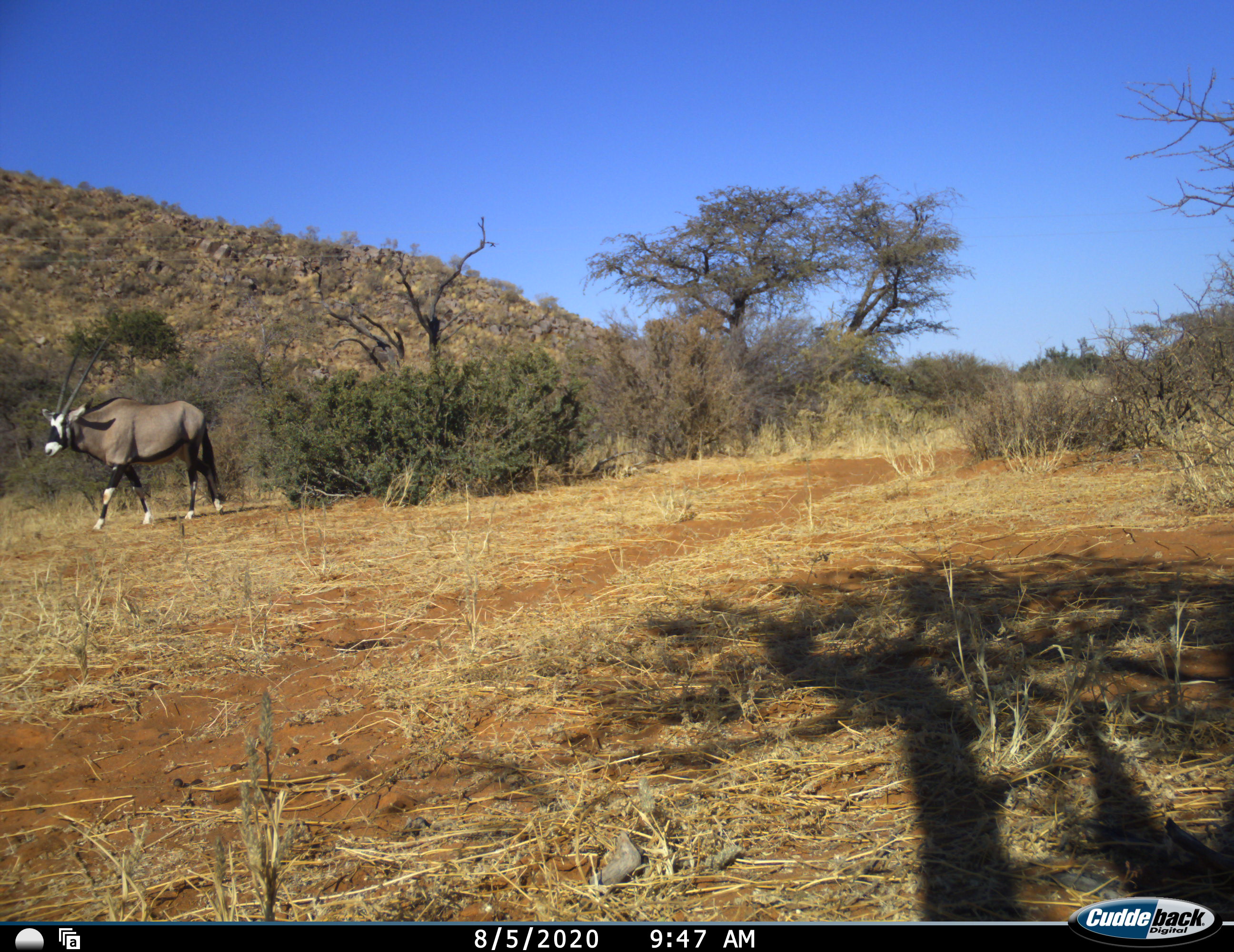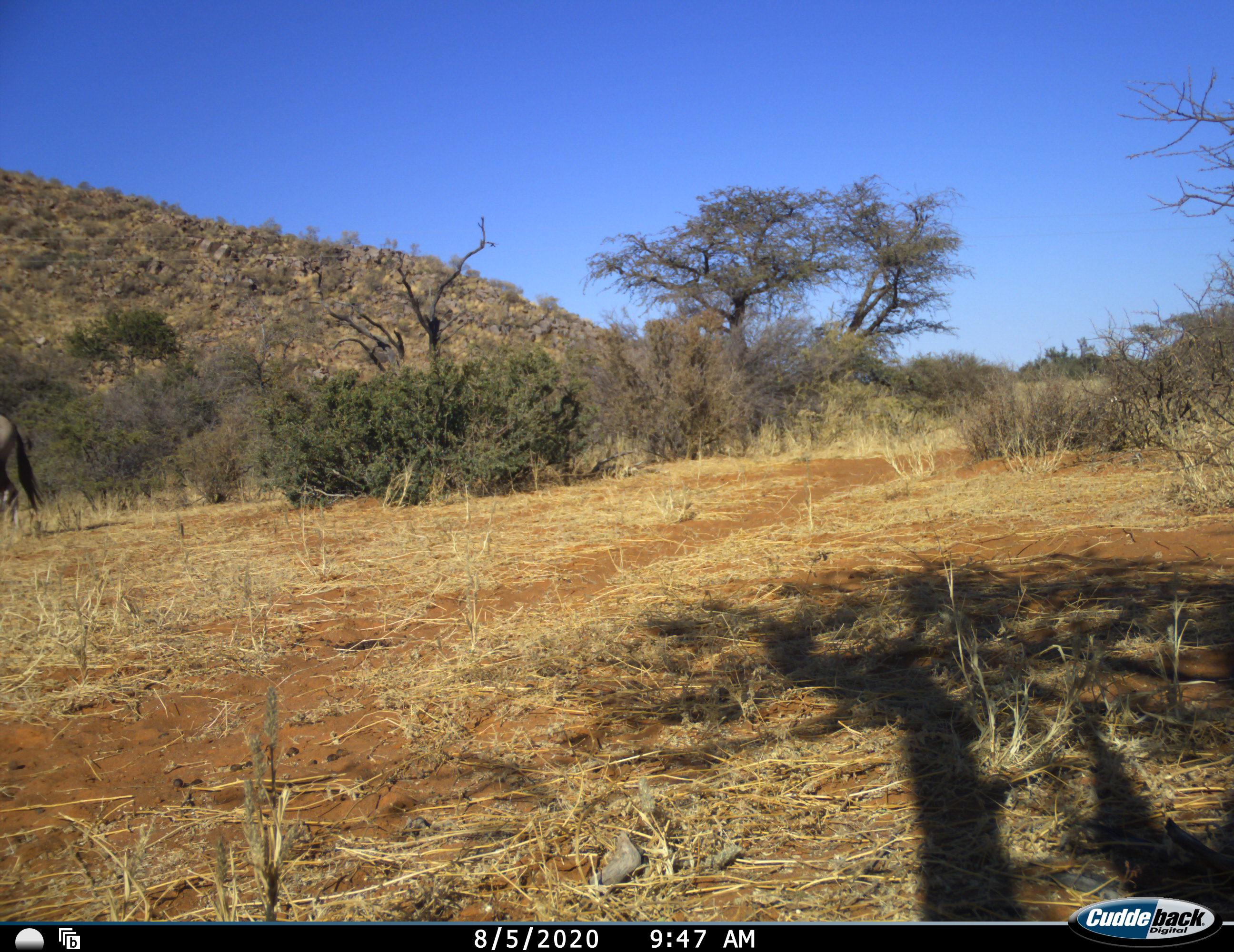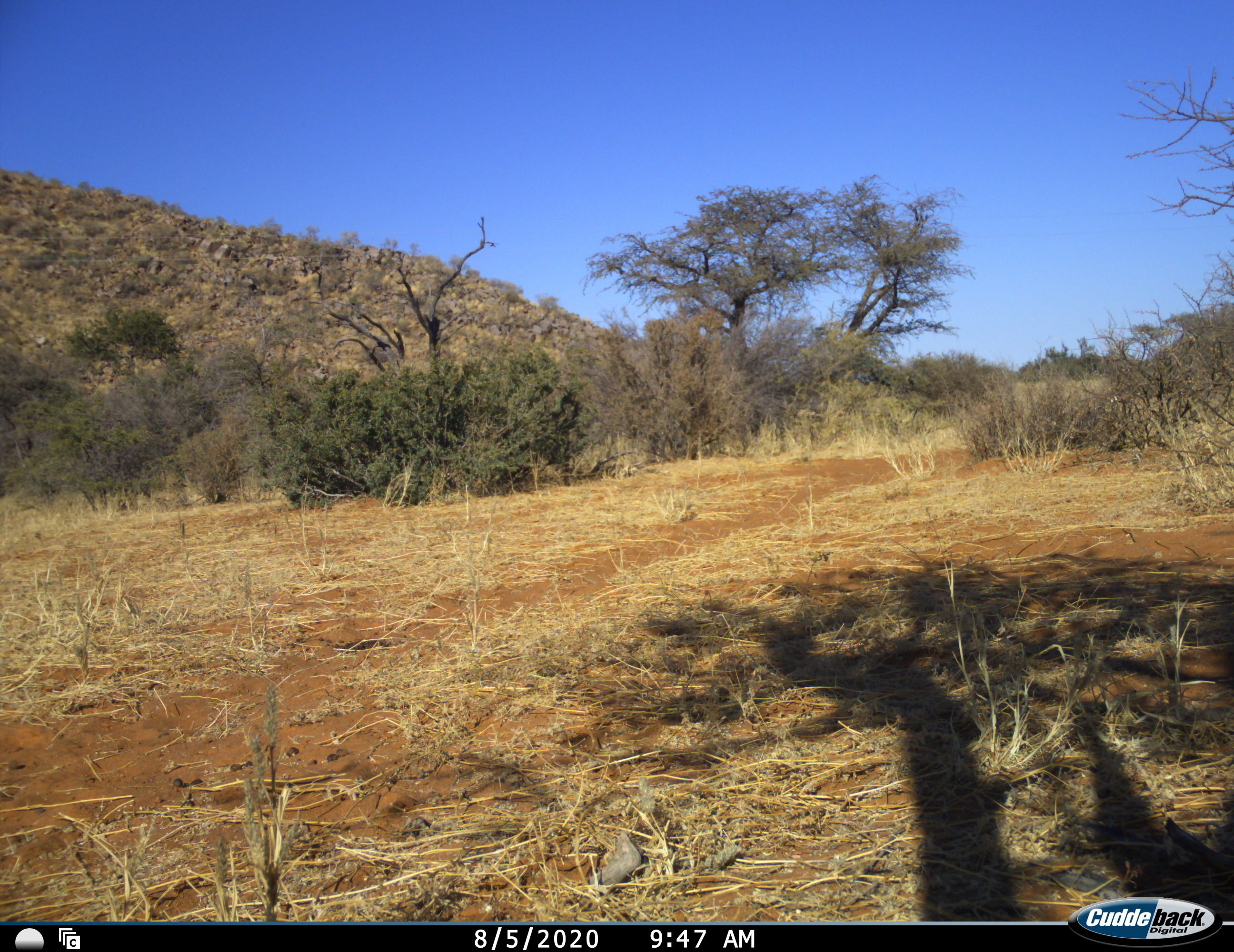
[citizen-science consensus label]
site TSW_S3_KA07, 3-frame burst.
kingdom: Animalia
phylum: Chordata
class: Mammalia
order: Artiodactyla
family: Bovidae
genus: Oryx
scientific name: Oryx gazella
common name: gemsbok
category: oryx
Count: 1.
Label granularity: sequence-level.